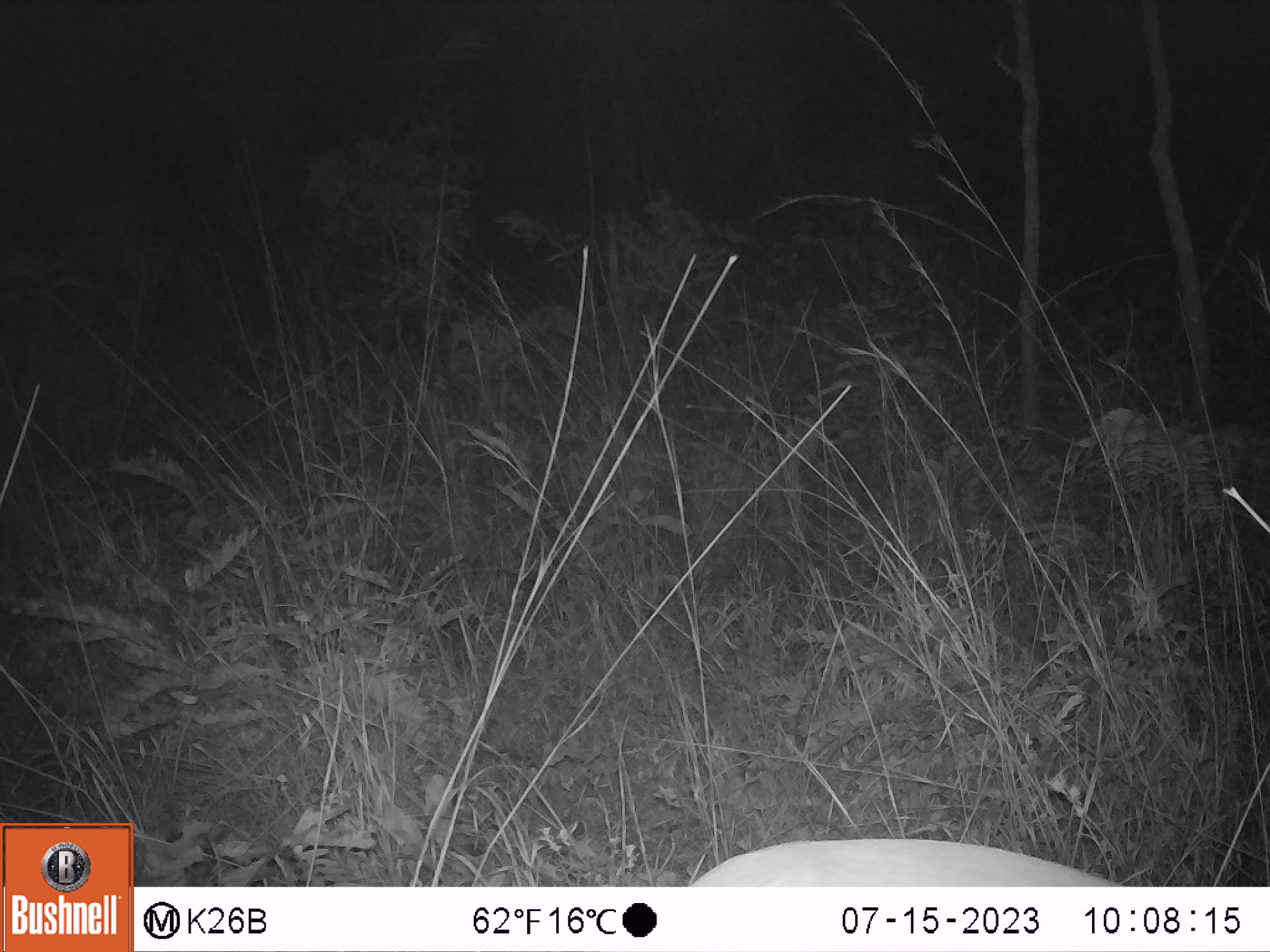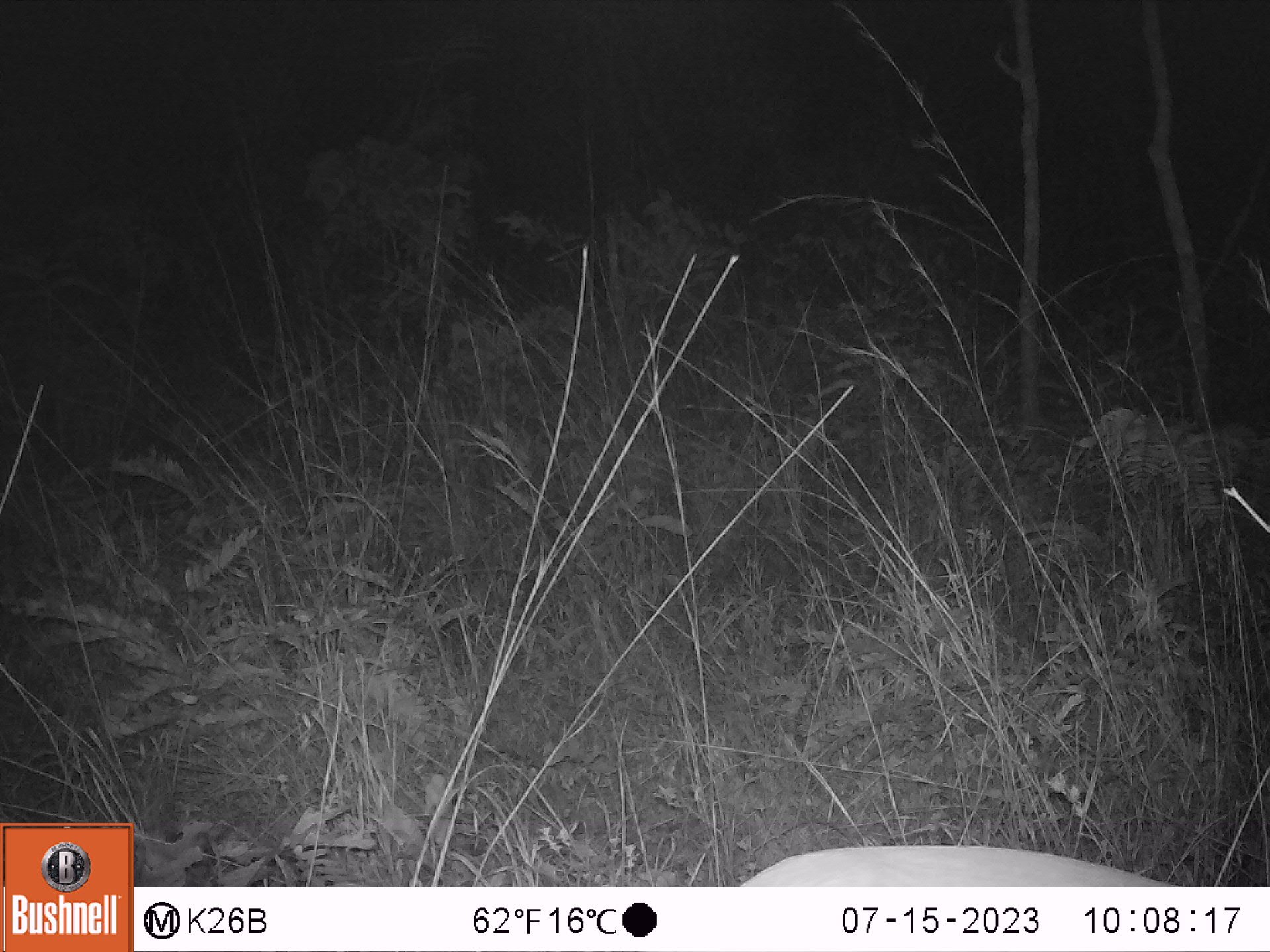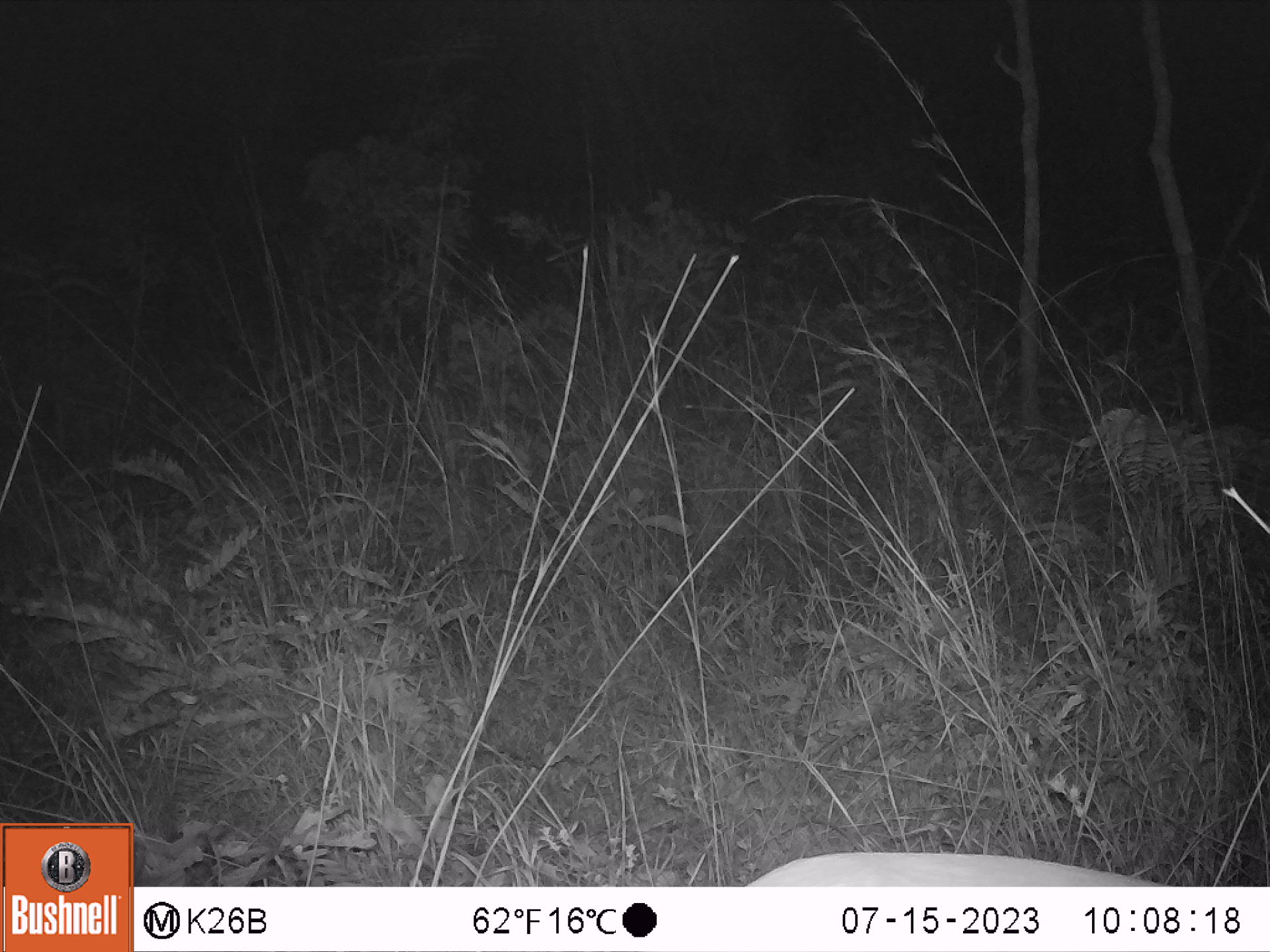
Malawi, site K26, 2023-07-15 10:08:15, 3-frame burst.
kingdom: Animalia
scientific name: Animalia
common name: other animal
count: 1